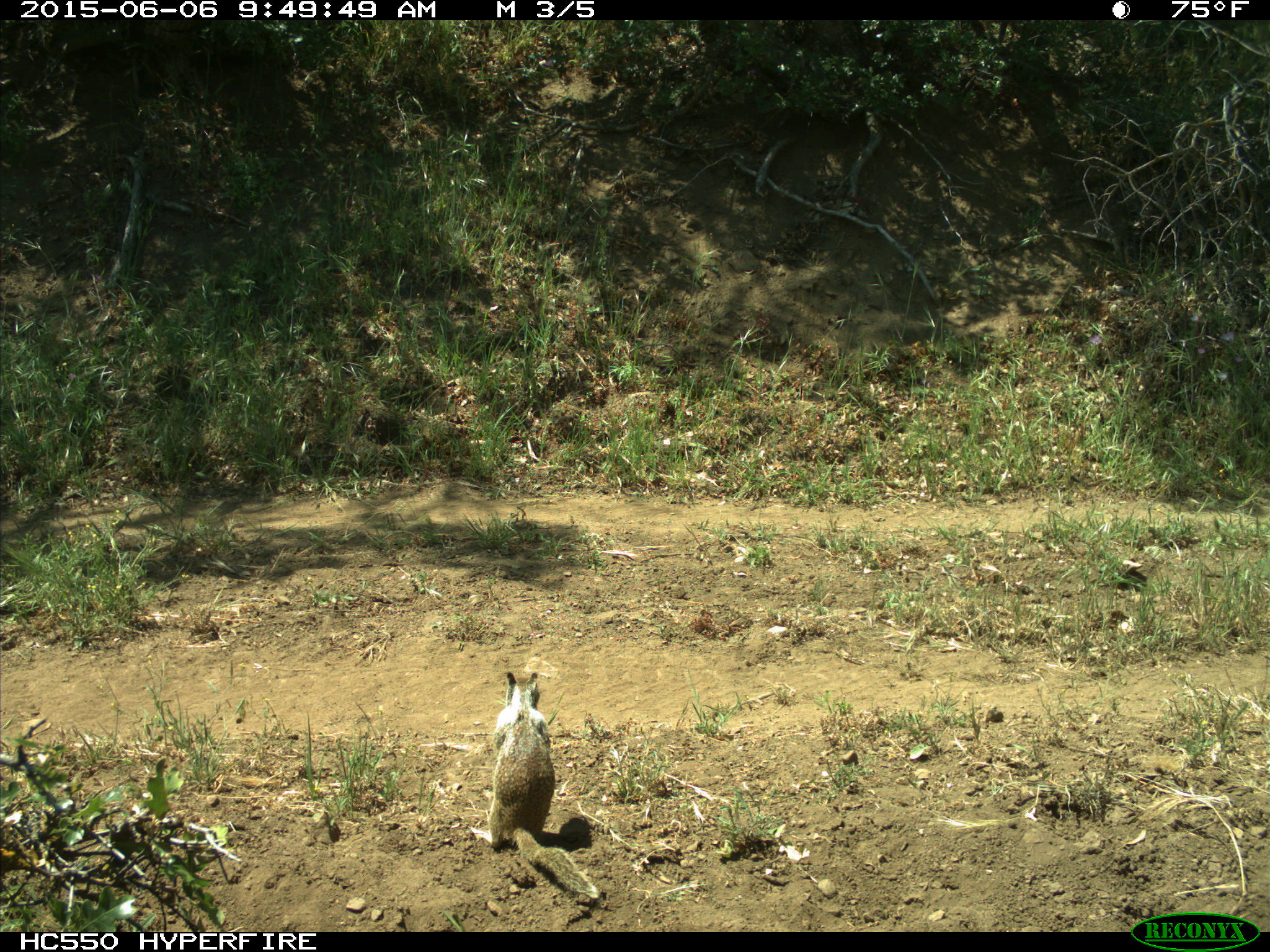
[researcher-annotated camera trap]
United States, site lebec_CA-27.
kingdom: Animalia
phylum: Chordata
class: Mammalia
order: Rodentia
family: Sciuridae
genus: Otospermophilus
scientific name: Otospermophilus beecheyi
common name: california ground squirrel